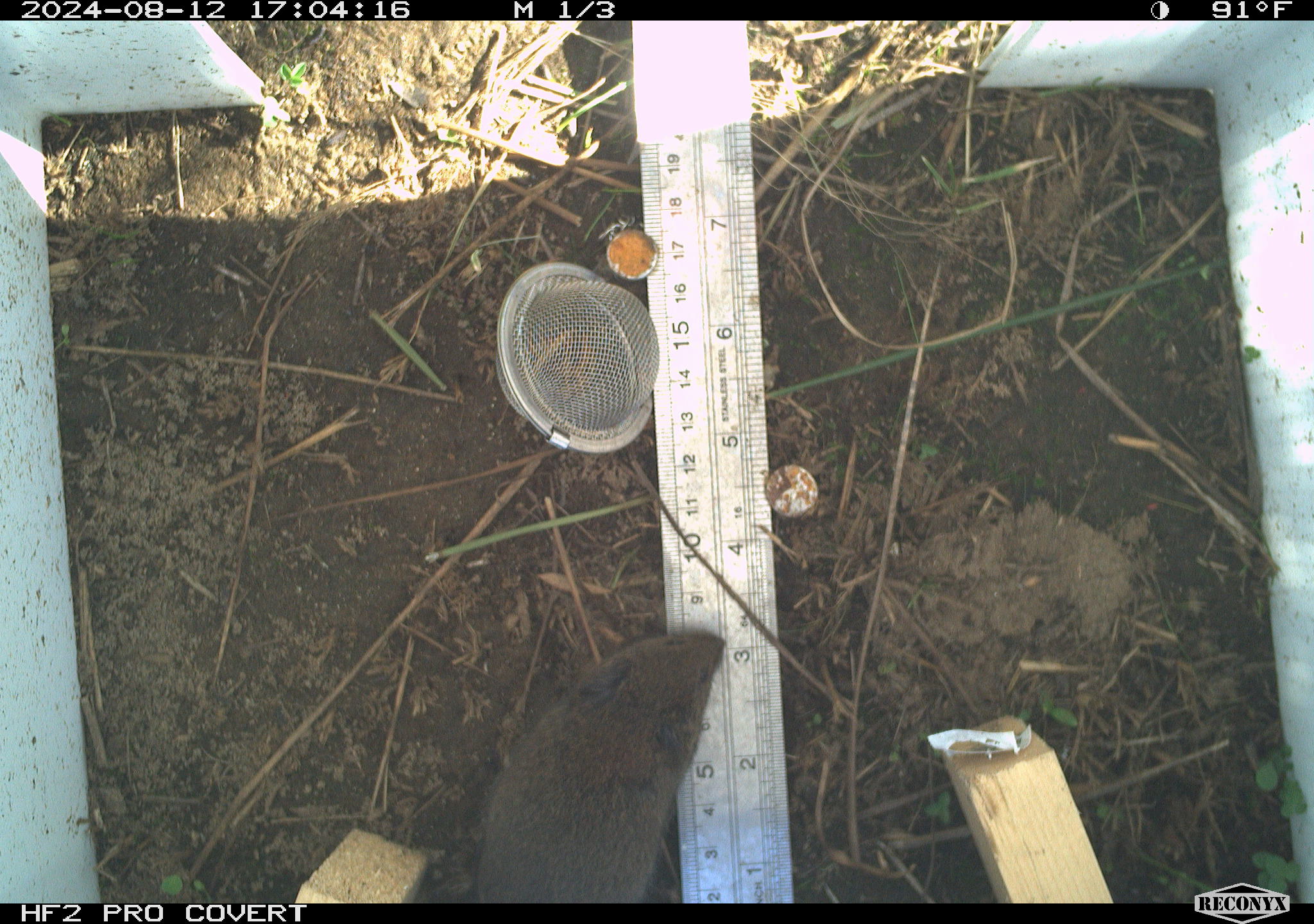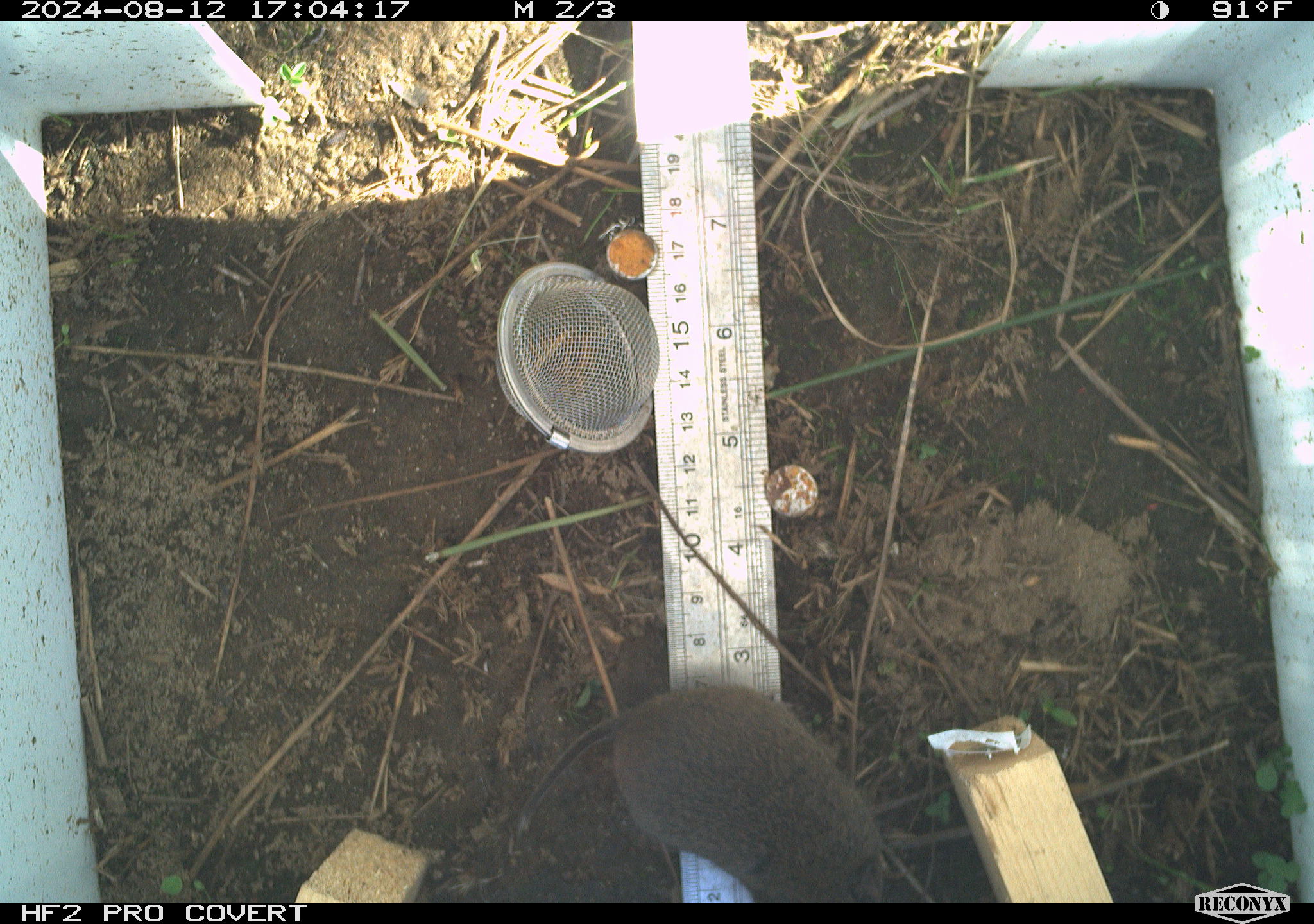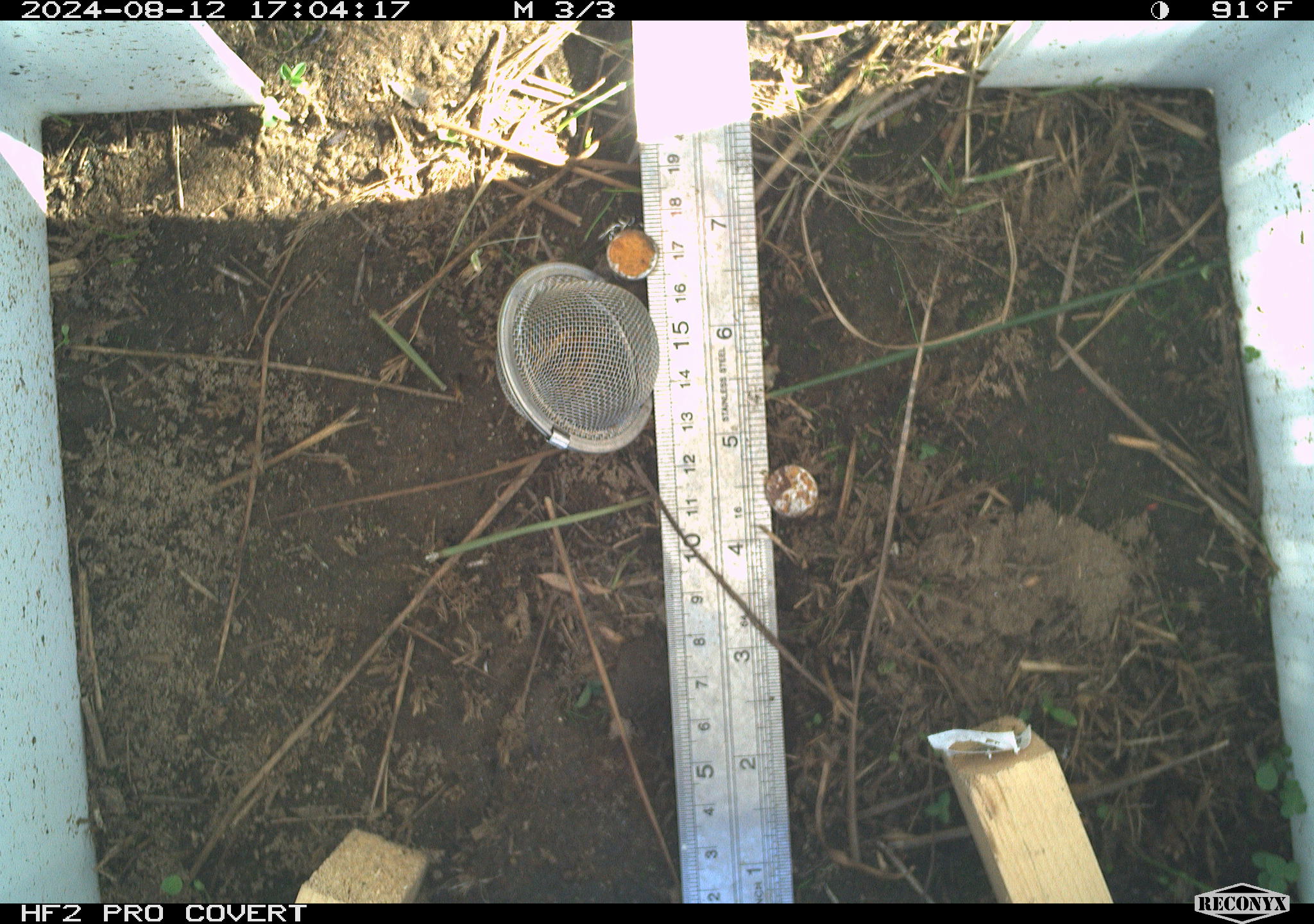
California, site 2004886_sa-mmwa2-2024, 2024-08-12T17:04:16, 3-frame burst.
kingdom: Animalia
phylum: Chordata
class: Mammalia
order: Rodentia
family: Cricetidae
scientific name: Arvicolinae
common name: voles, lemmings, and muskrats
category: arvicolinae subfamily